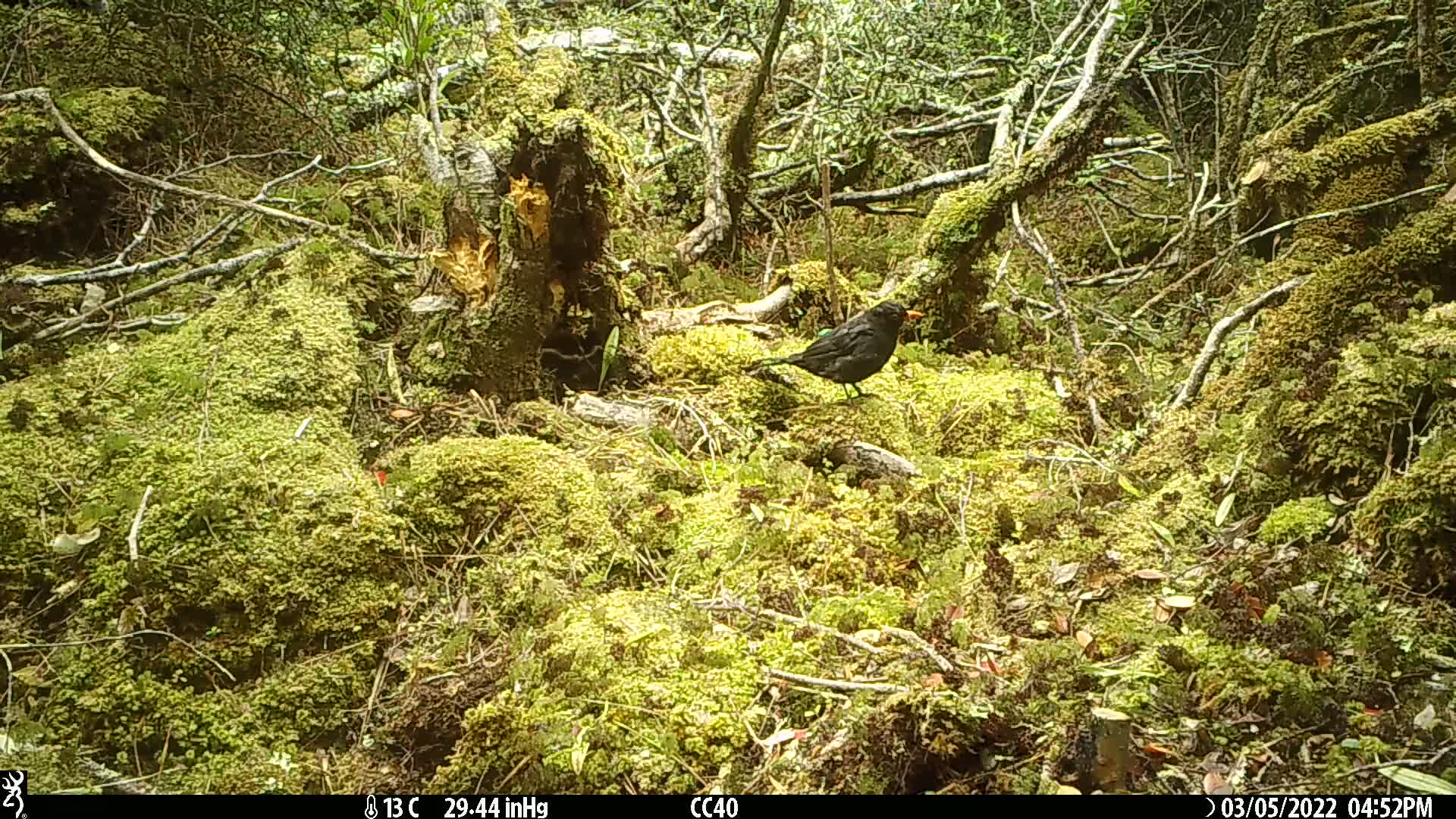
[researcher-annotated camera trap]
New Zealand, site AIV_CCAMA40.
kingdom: Animalia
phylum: Chordata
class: Aves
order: Passeriformes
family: Turdidae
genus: Turdus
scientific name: Turdus merula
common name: eurasian blackbird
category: blackbird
Blackbird (eurasian blackbird) (Turdus merula).